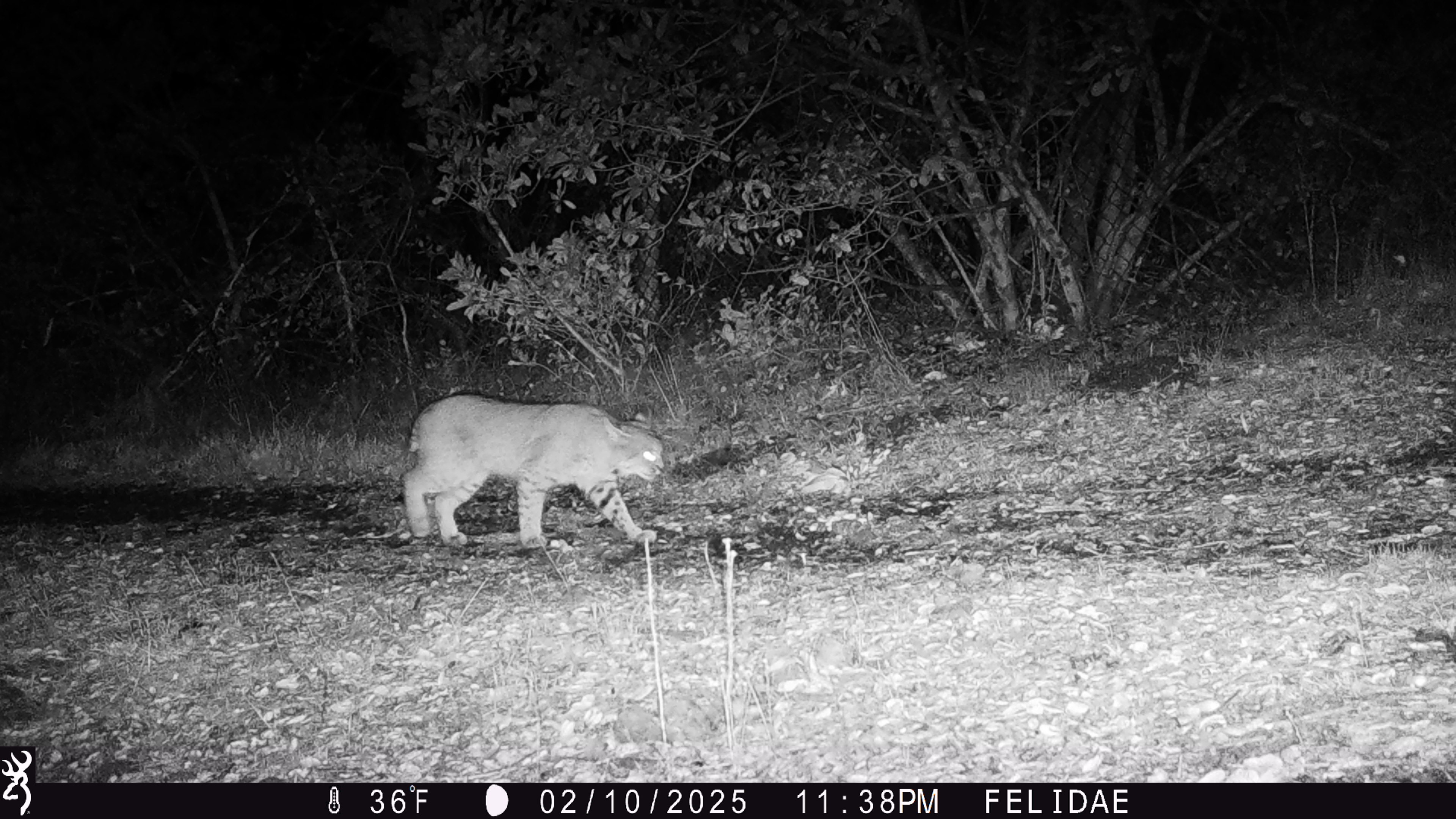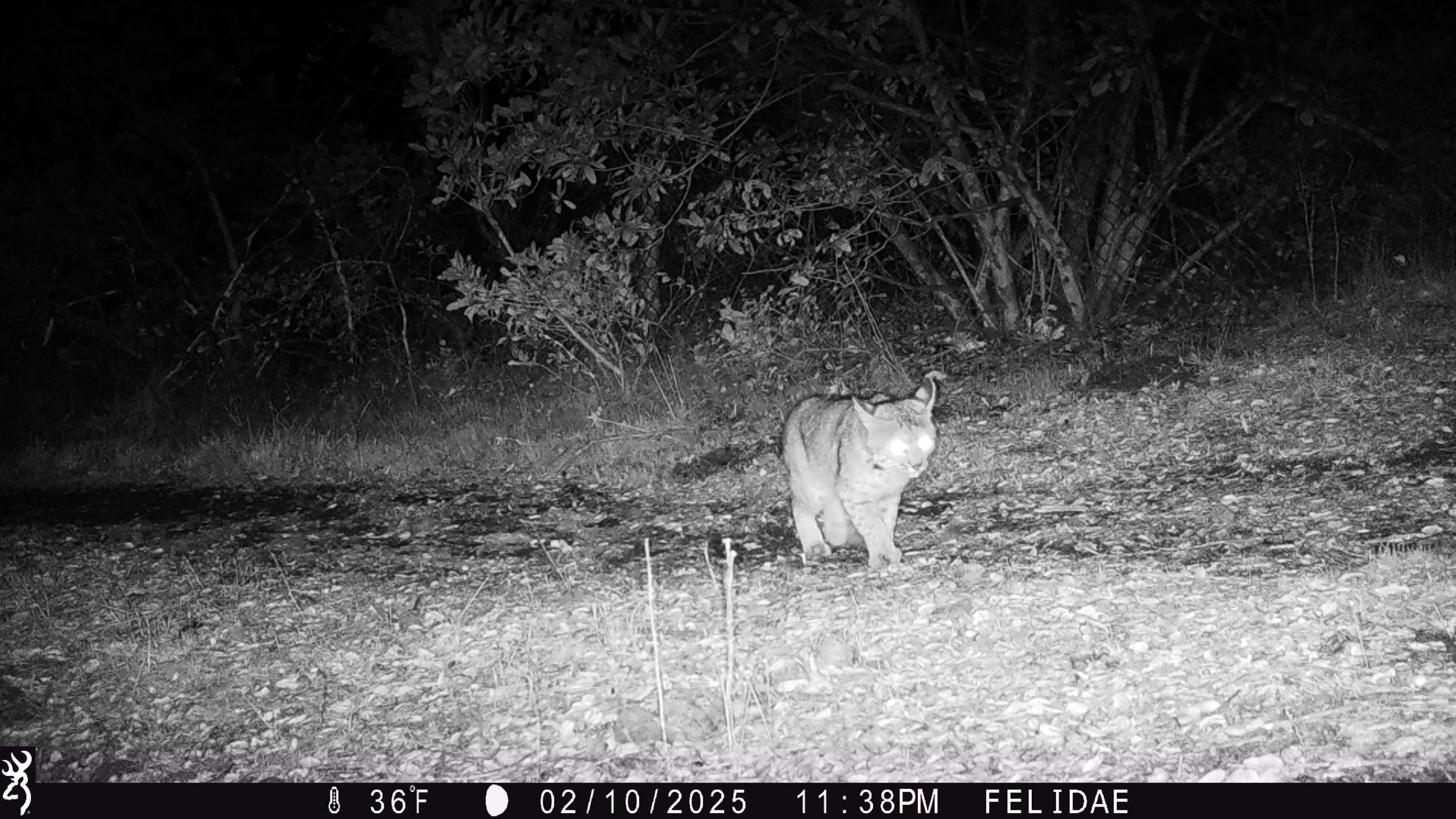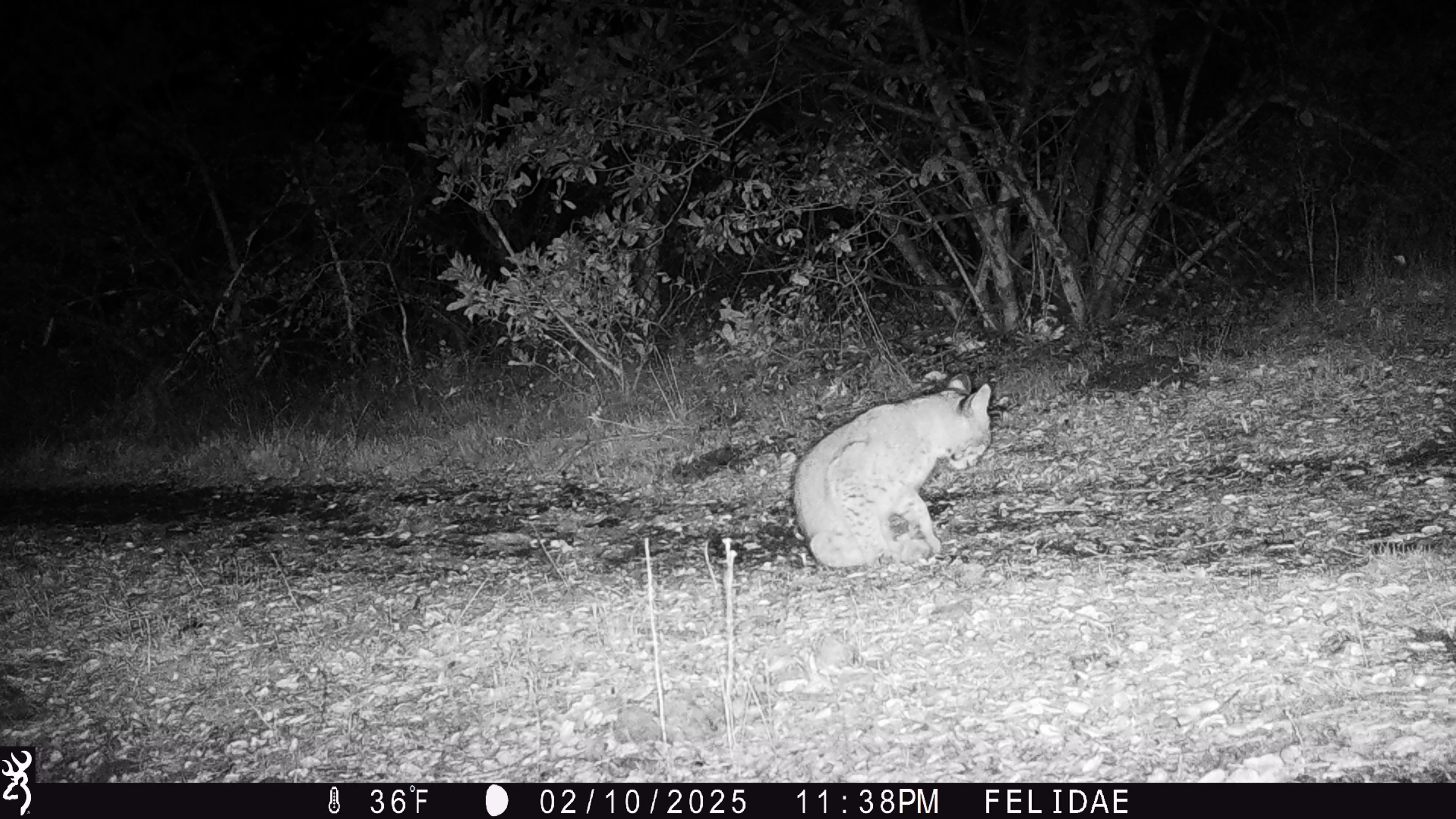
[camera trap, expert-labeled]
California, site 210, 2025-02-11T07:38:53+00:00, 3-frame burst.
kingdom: Animalia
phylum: Chordata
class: Mammalia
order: Carnivora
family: Felidae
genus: Lynx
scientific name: Lynx rufus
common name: bobcat